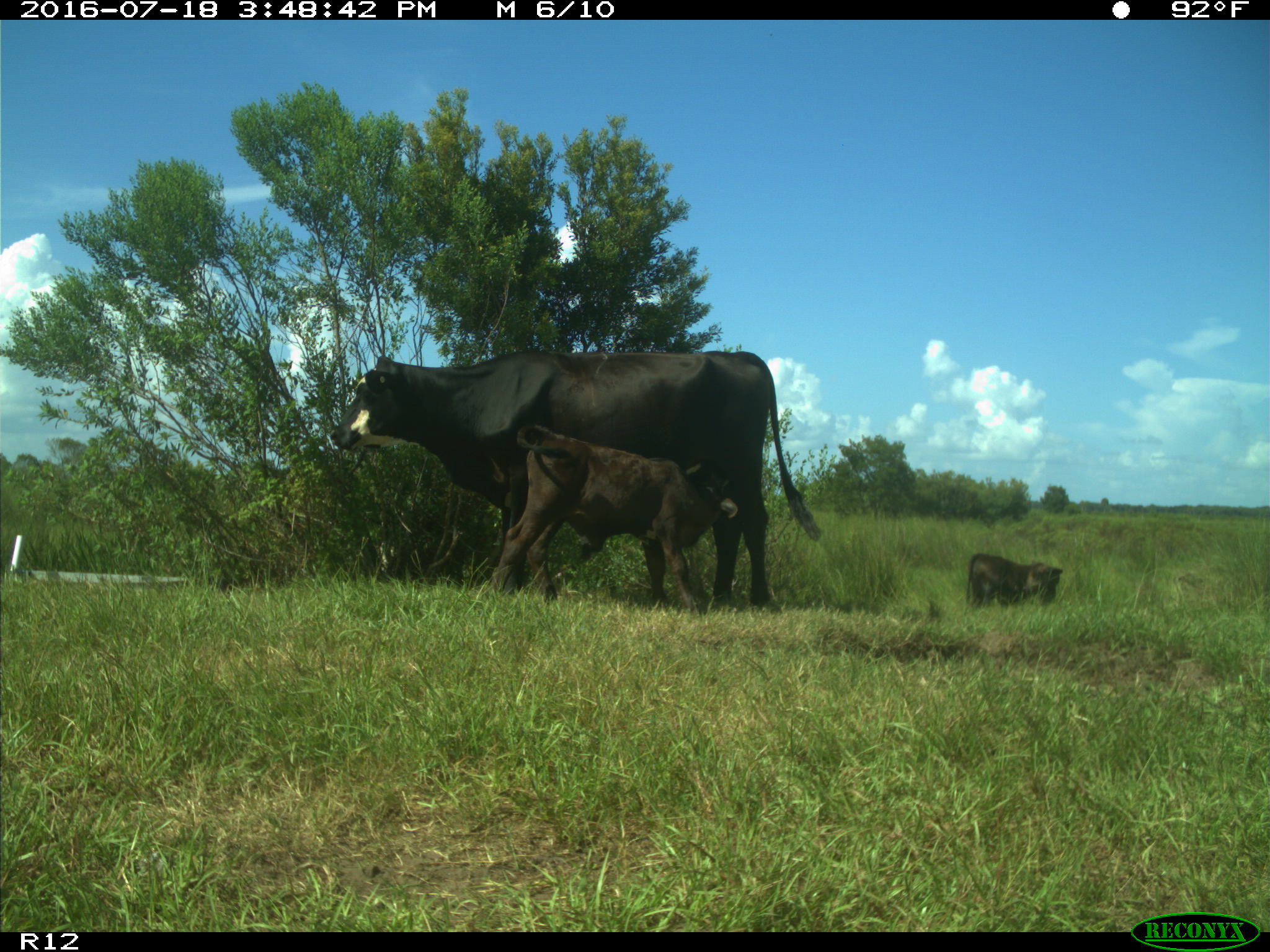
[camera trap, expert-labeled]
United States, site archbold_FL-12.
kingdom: Animalia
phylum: Chordata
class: Mammalia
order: Artiodactyla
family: Bovidae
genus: Bos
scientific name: Bos taurus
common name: domestic cow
Bos taurus (domestic cow).